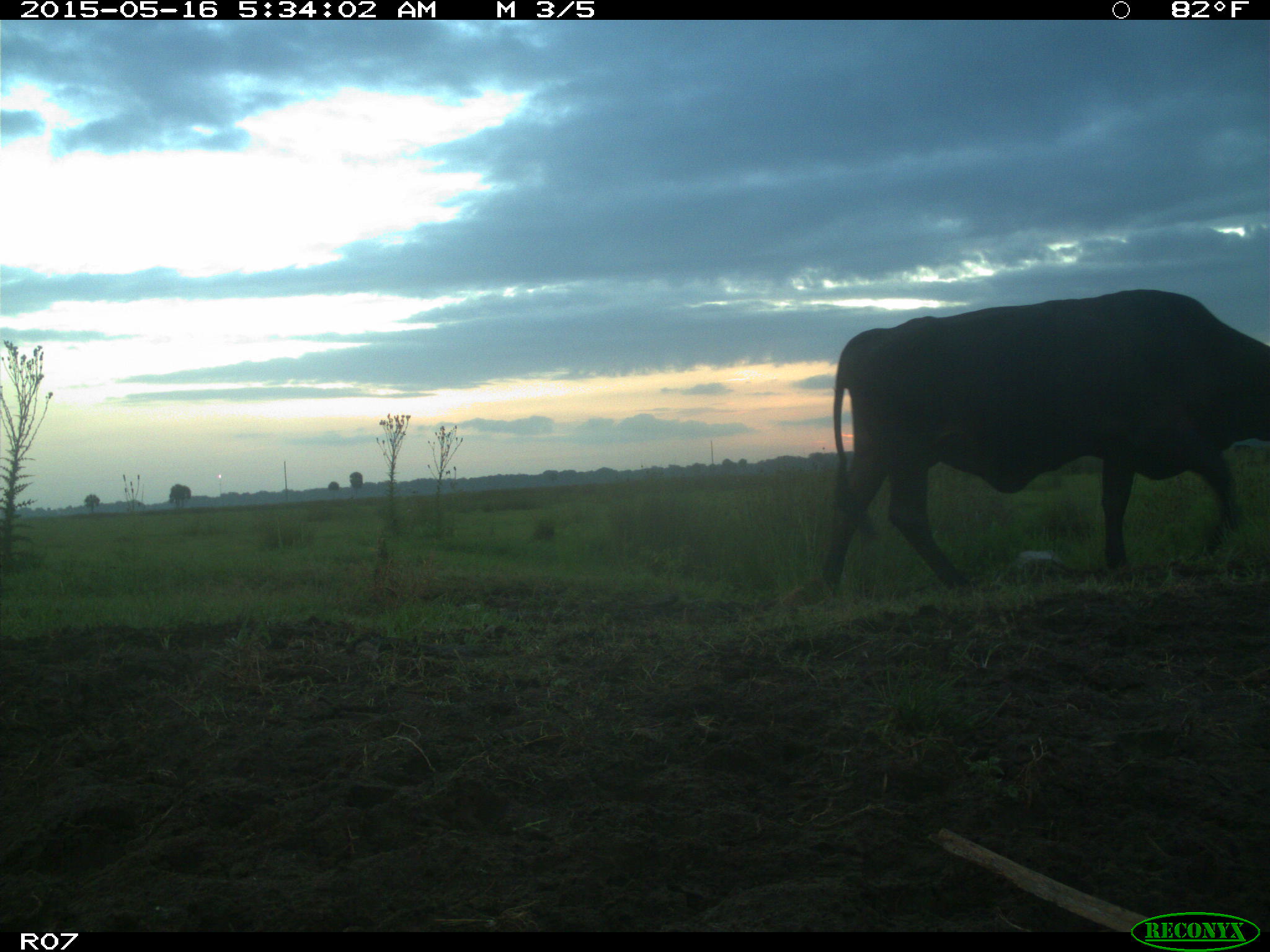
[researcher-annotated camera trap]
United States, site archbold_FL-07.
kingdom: Animalia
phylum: Chordata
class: Mammalia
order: Artiodactyla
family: Bovidae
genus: Bos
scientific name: Bos taurus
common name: domestic cow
Bos taurus (domestic cow).